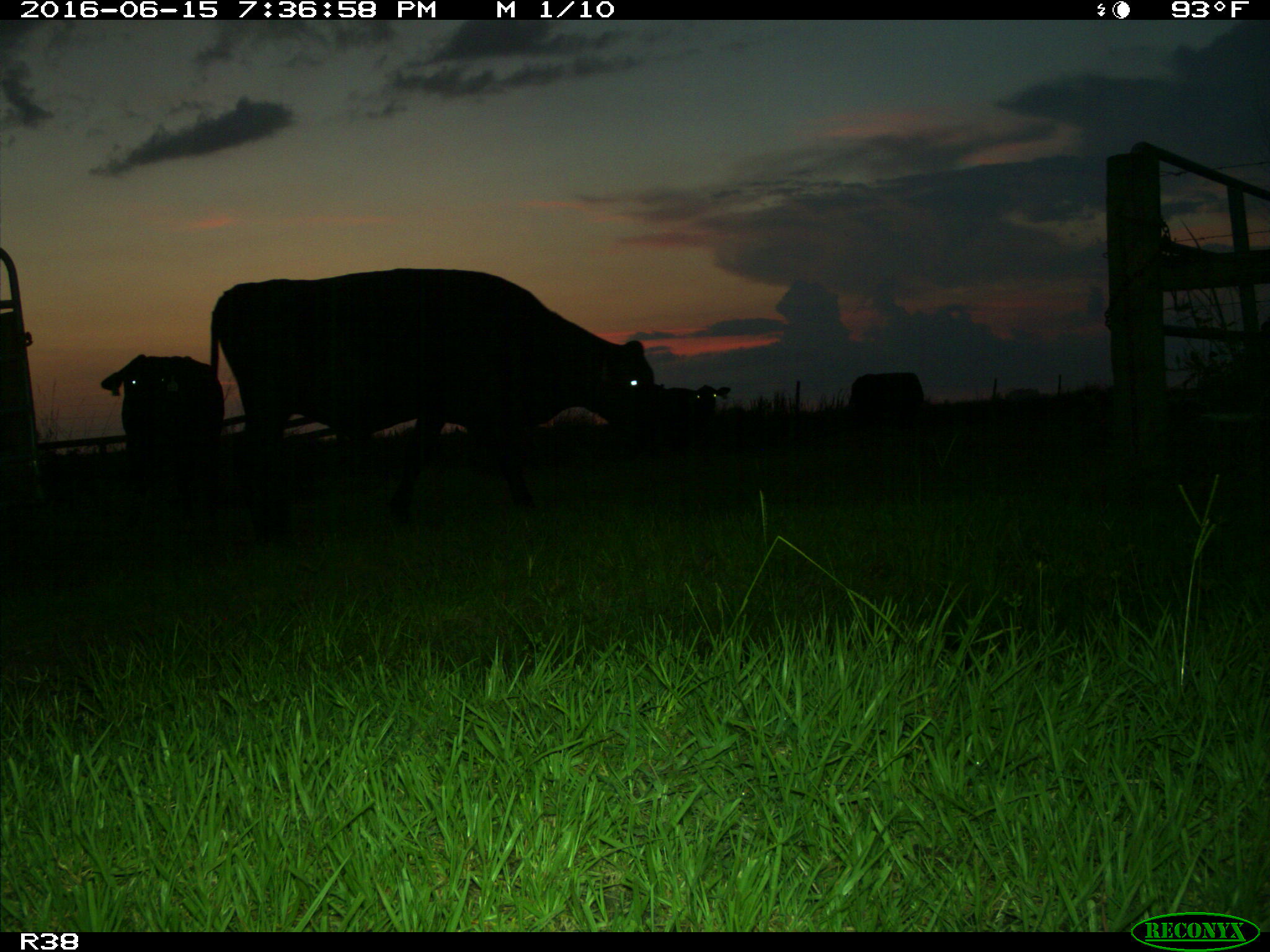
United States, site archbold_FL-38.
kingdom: Animalia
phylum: Chordata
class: Mammalia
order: Artiodactyla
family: Bovidae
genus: Bos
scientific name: Bos taurus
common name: domestic cow